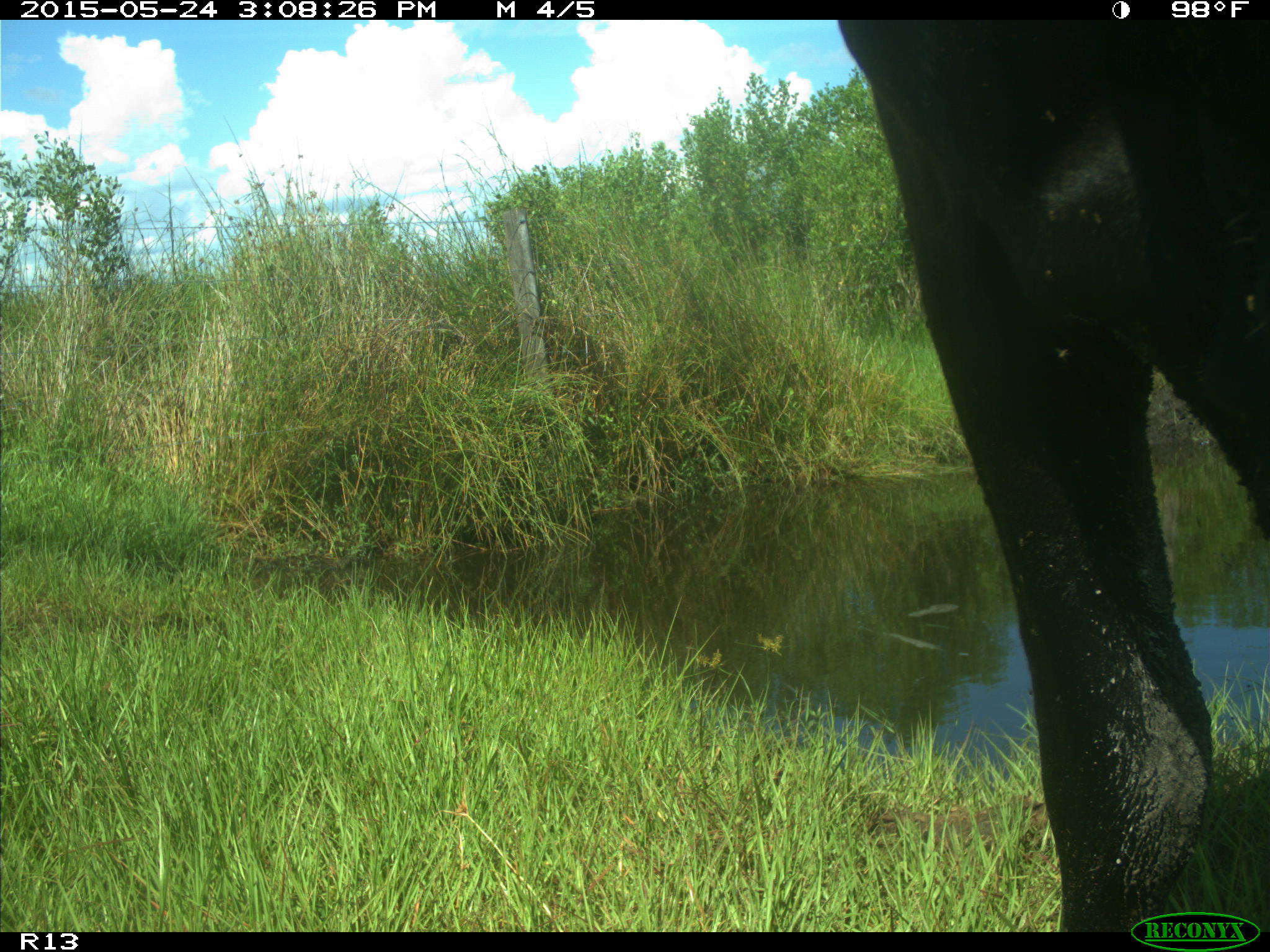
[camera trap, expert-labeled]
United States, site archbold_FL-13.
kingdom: Animalia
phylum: Chordata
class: Mammalia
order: Artiodactyla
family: Bovidae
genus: Bos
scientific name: Bos taurus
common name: domestic cow